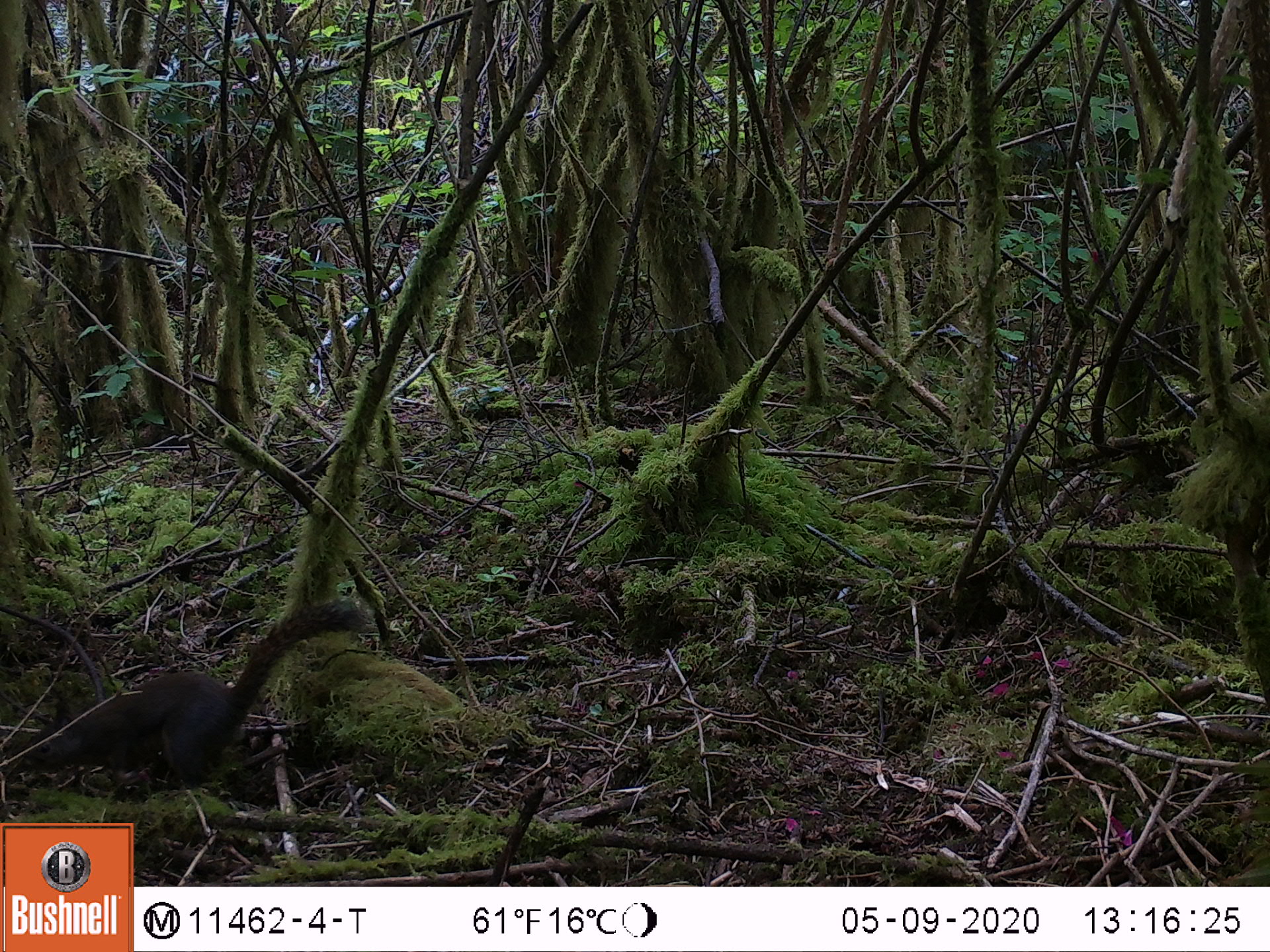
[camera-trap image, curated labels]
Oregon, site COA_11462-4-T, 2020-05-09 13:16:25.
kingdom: Animalia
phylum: Chordata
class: Mammalia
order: Rodentia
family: Sciuridae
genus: Tamiasciurus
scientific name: Tamiasciurus douglasii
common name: douglas squirrel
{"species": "douglas squirrel (Tamiasciurus douglasii)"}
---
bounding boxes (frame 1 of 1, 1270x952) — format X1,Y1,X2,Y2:
douglas squirrel: 63,604,358,788